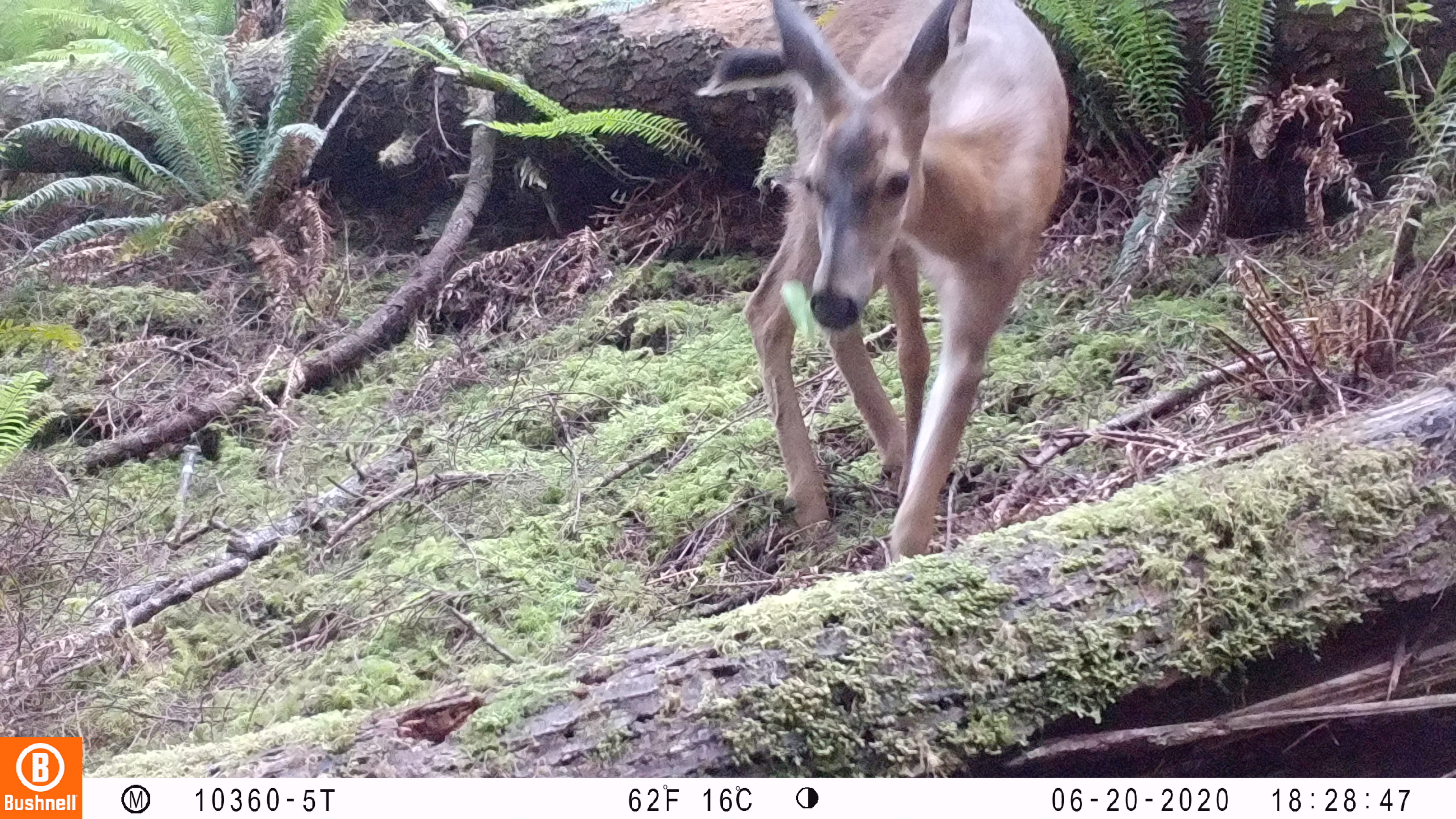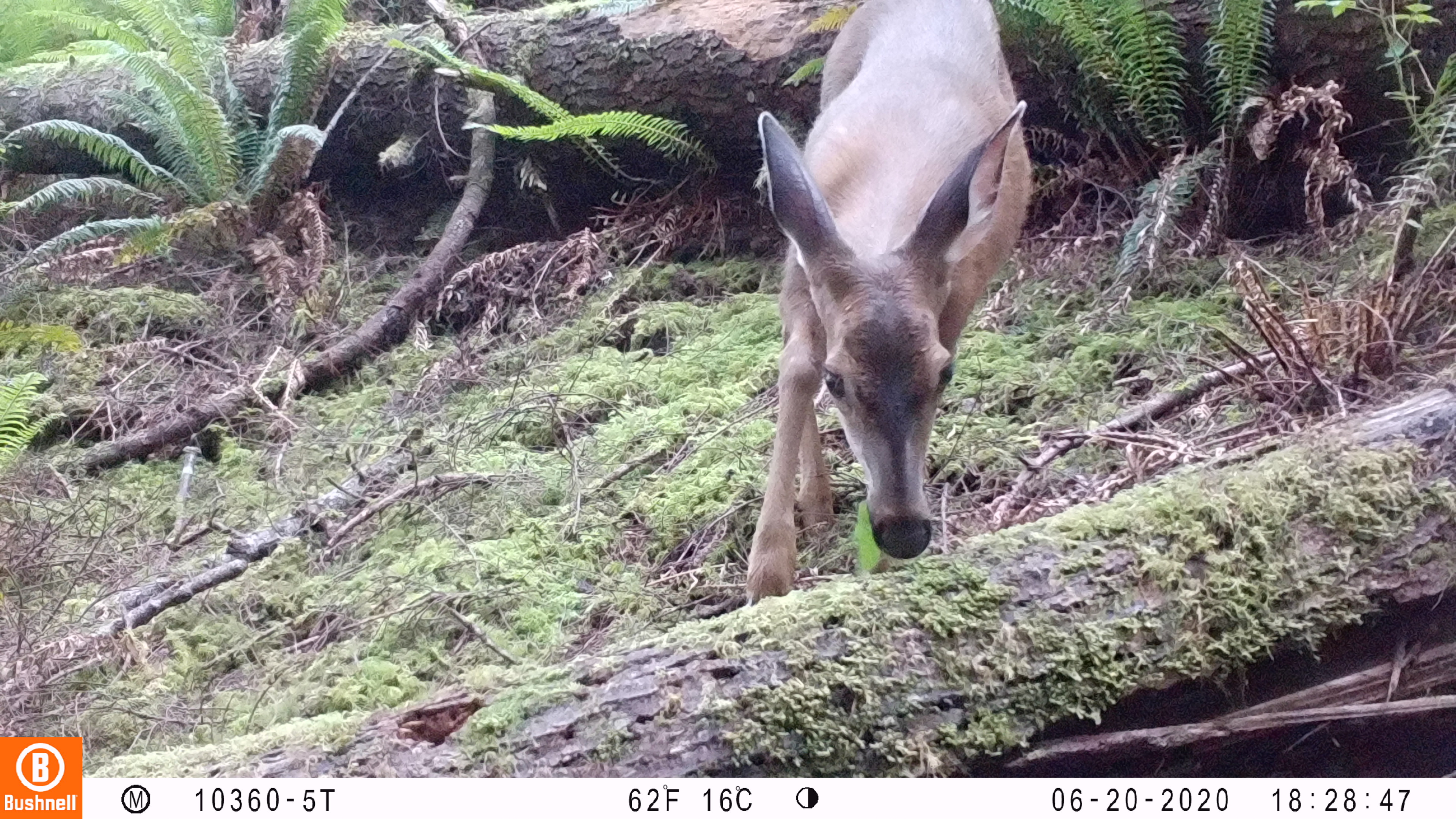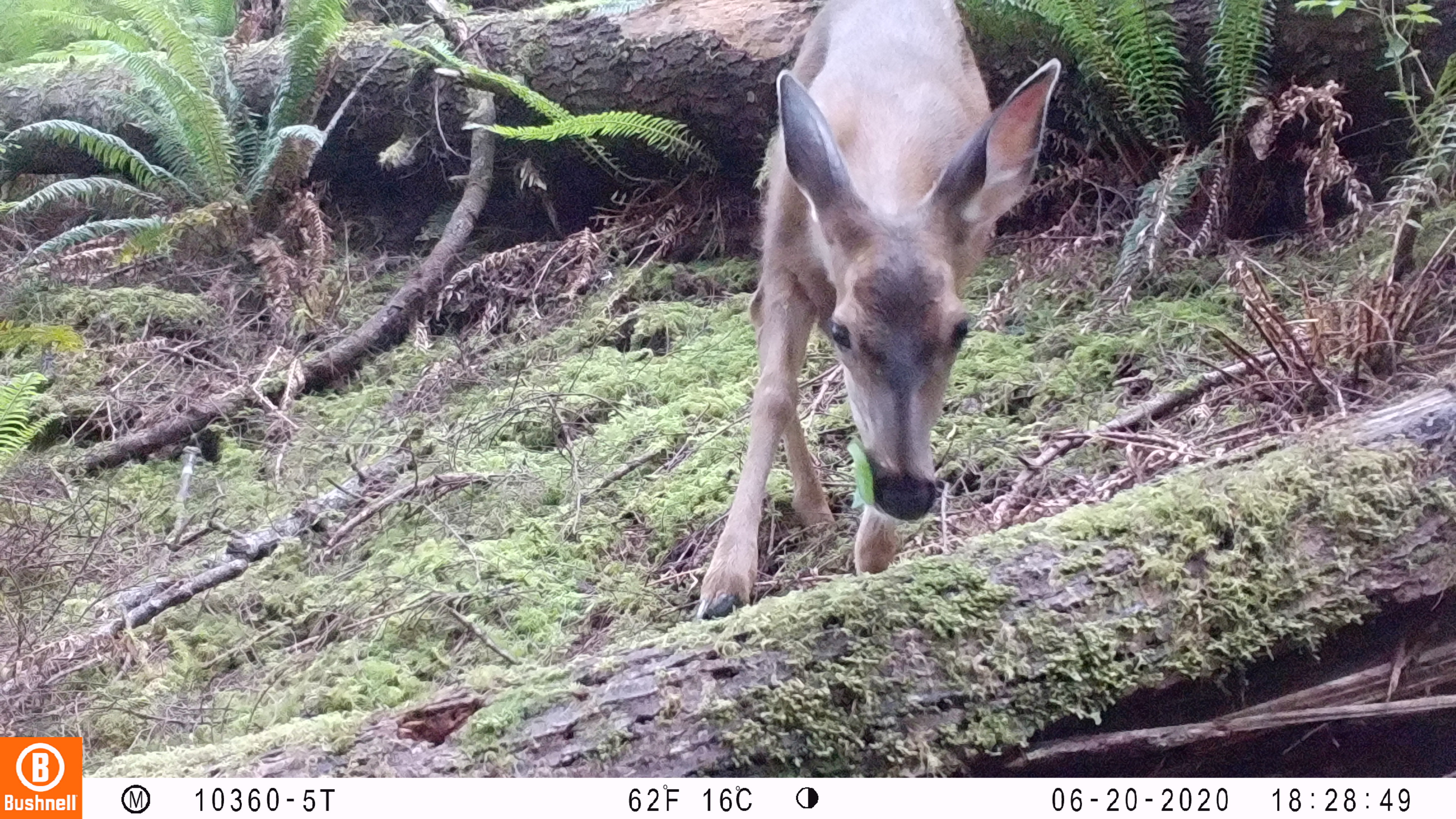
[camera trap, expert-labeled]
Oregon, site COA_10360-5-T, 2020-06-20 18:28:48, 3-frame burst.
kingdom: Animalia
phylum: Chordata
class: Mammalia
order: Artiodactyla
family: Cervidae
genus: Odocoileus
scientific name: Odocoileus hemionus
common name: black-tailed deer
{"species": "black-tailed deer (Odocoileus hemionus)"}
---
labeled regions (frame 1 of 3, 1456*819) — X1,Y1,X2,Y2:
black-tailed deer: 685,1,1075,552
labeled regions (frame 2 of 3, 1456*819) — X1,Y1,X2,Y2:
black-tailed deer: 744,0,1045,594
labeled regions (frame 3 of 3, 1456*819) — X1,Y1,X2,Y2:
black-tailed deer: 698,0,1072,620